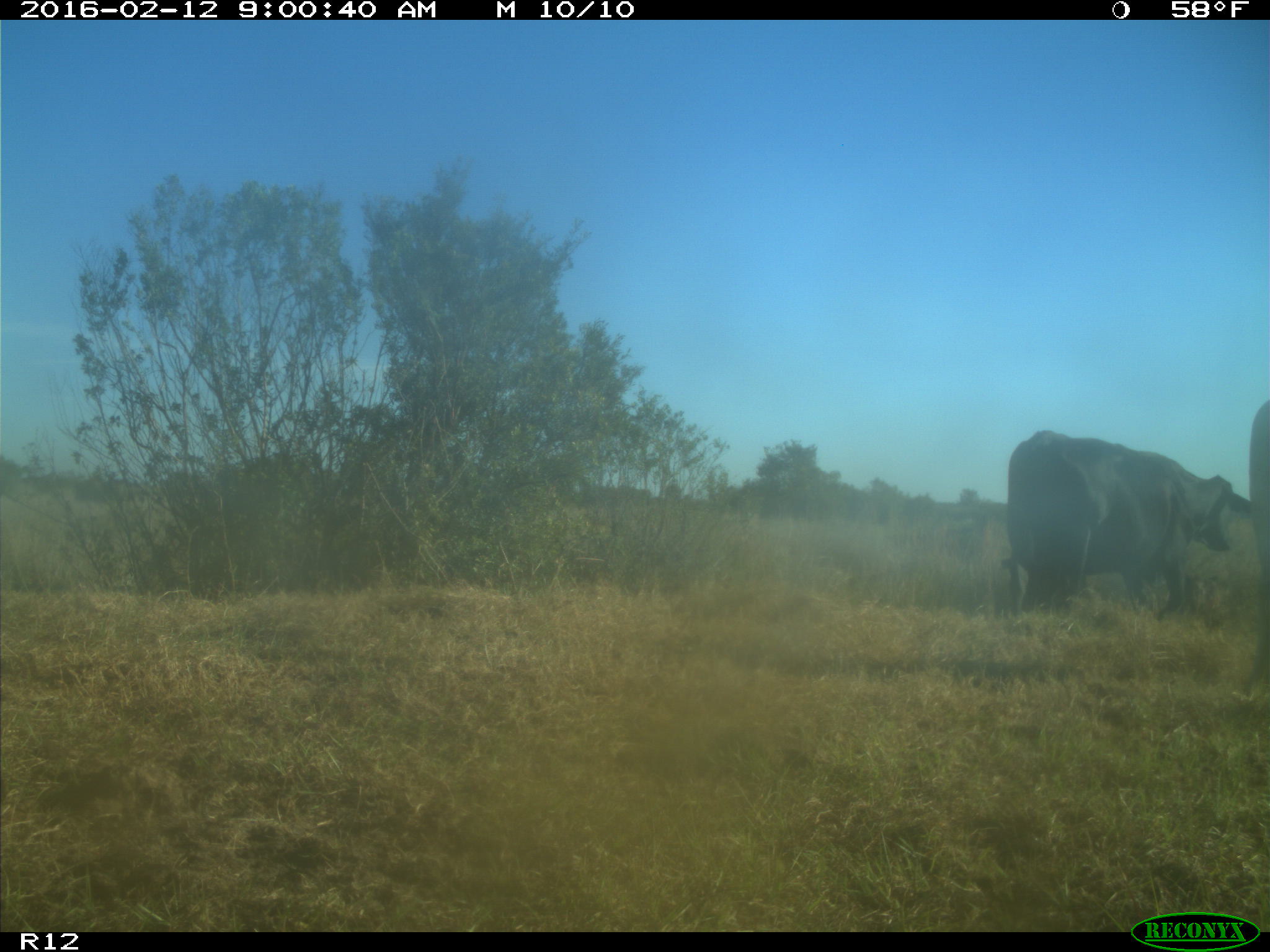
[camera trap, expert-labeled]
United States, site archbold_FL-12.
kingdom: Animalia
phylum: Chordata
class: Mammalia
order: Artiodactyla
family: Bovidae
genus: Bos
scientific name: Bos taurus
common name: domestic cow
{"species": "Bos taurus (domestic cow)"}